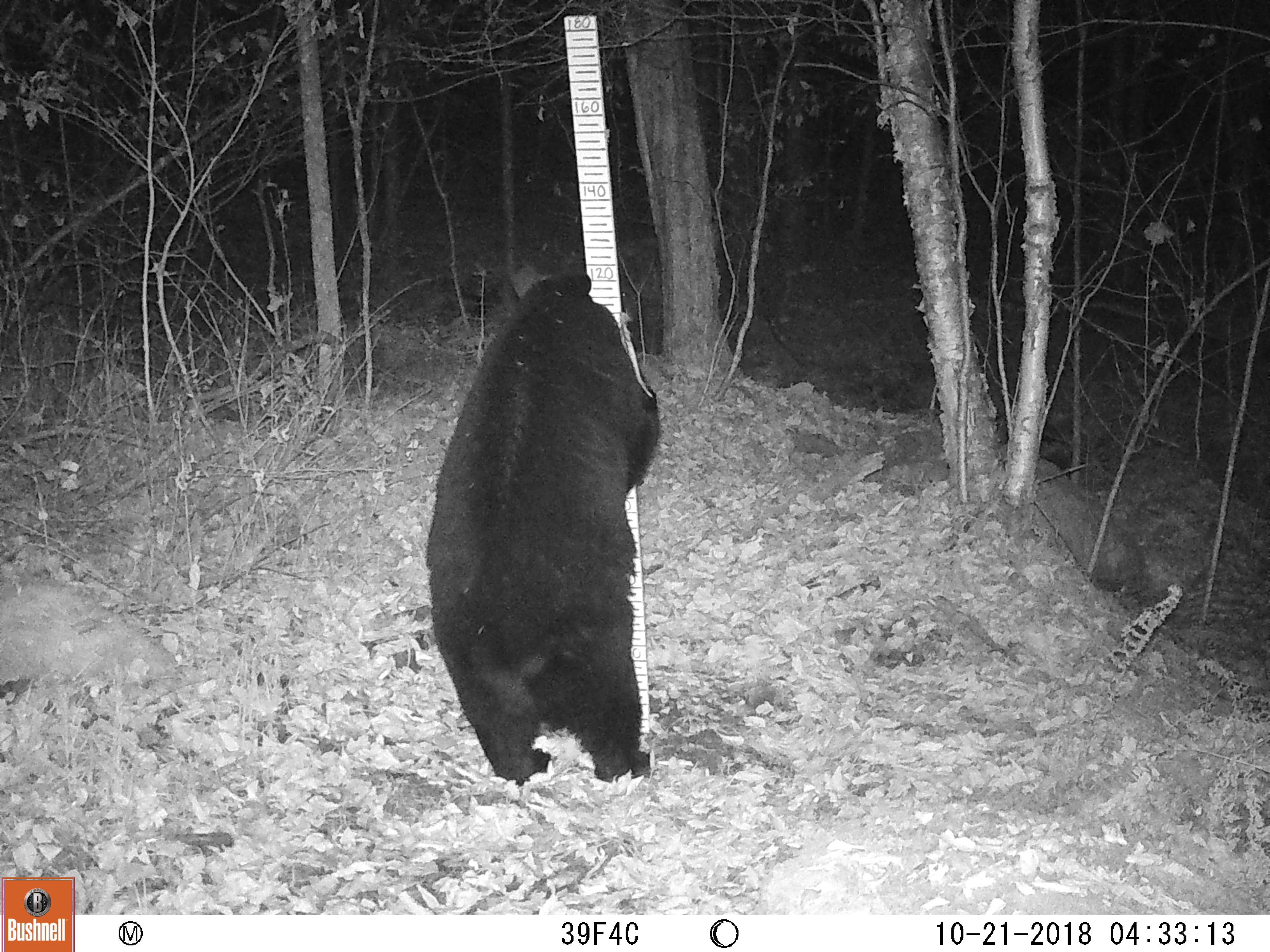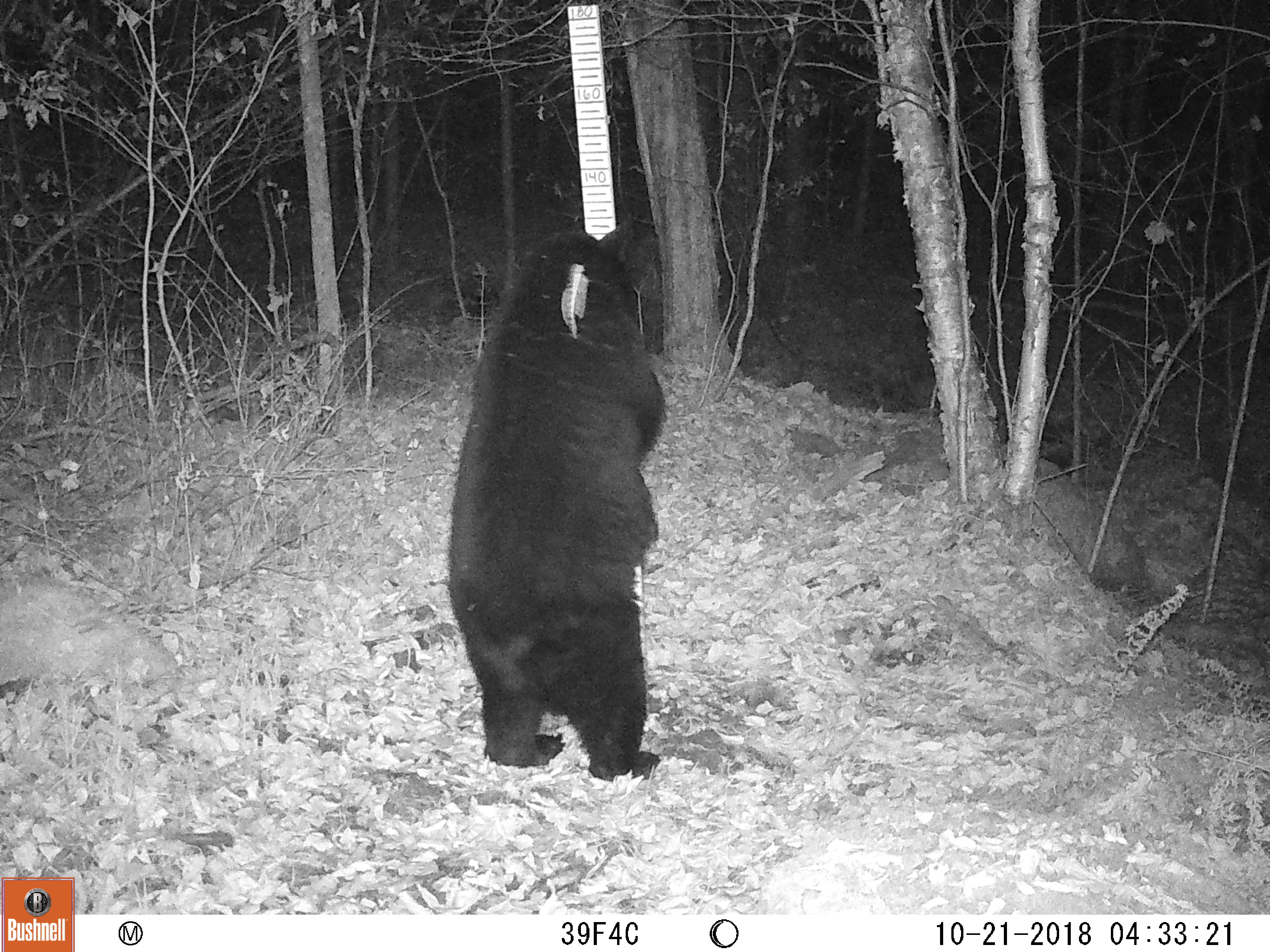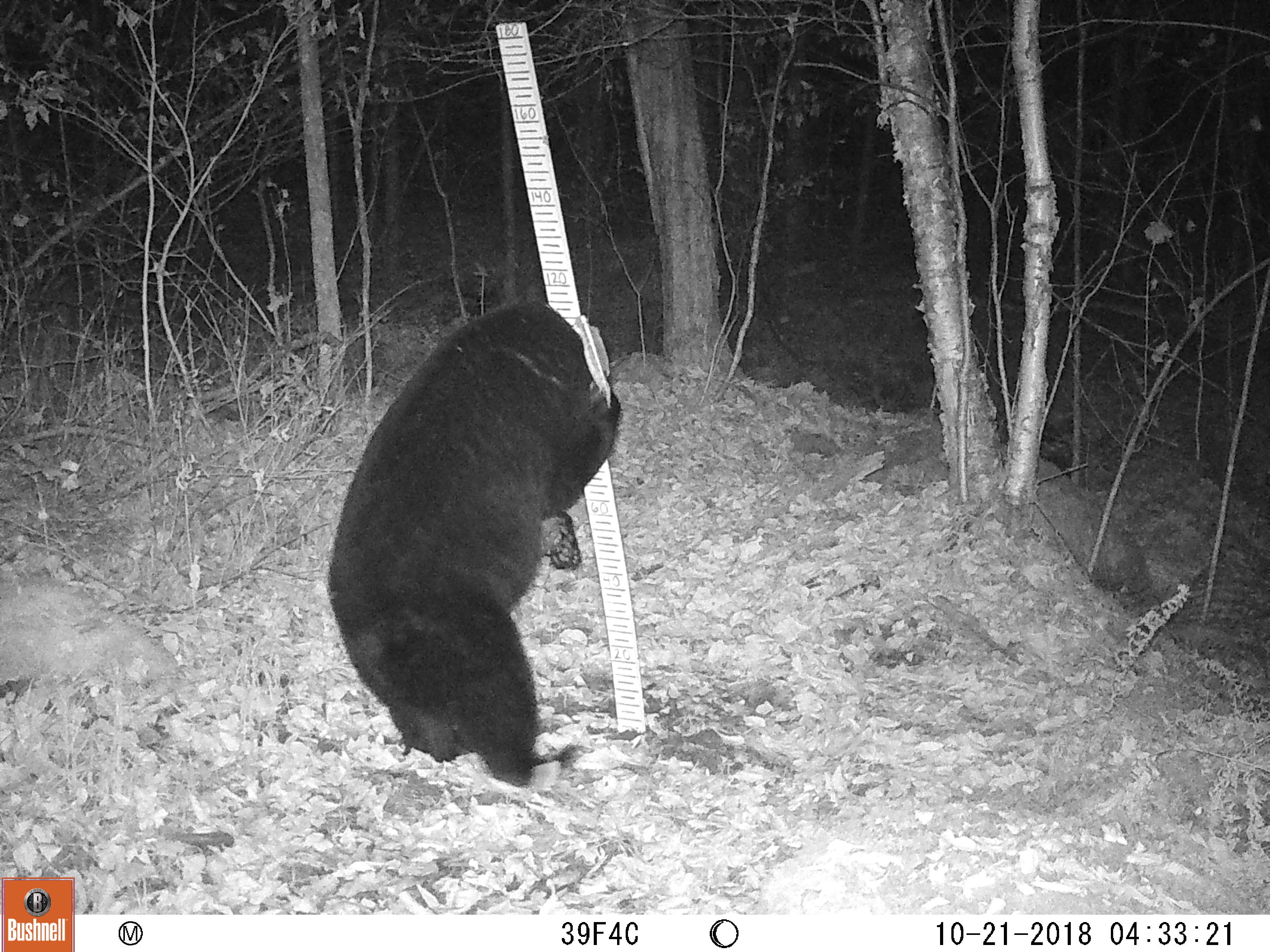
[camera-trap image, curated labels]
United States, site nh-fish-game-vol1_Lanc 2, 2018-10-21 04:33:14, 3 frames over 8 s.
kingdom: Animalia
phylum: Chordata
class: Mammalia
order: Carnivora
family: Ursidae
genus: Ursus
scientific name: Ursus americanus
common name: black bear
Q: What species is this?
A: Black bear (Ursus americanus).